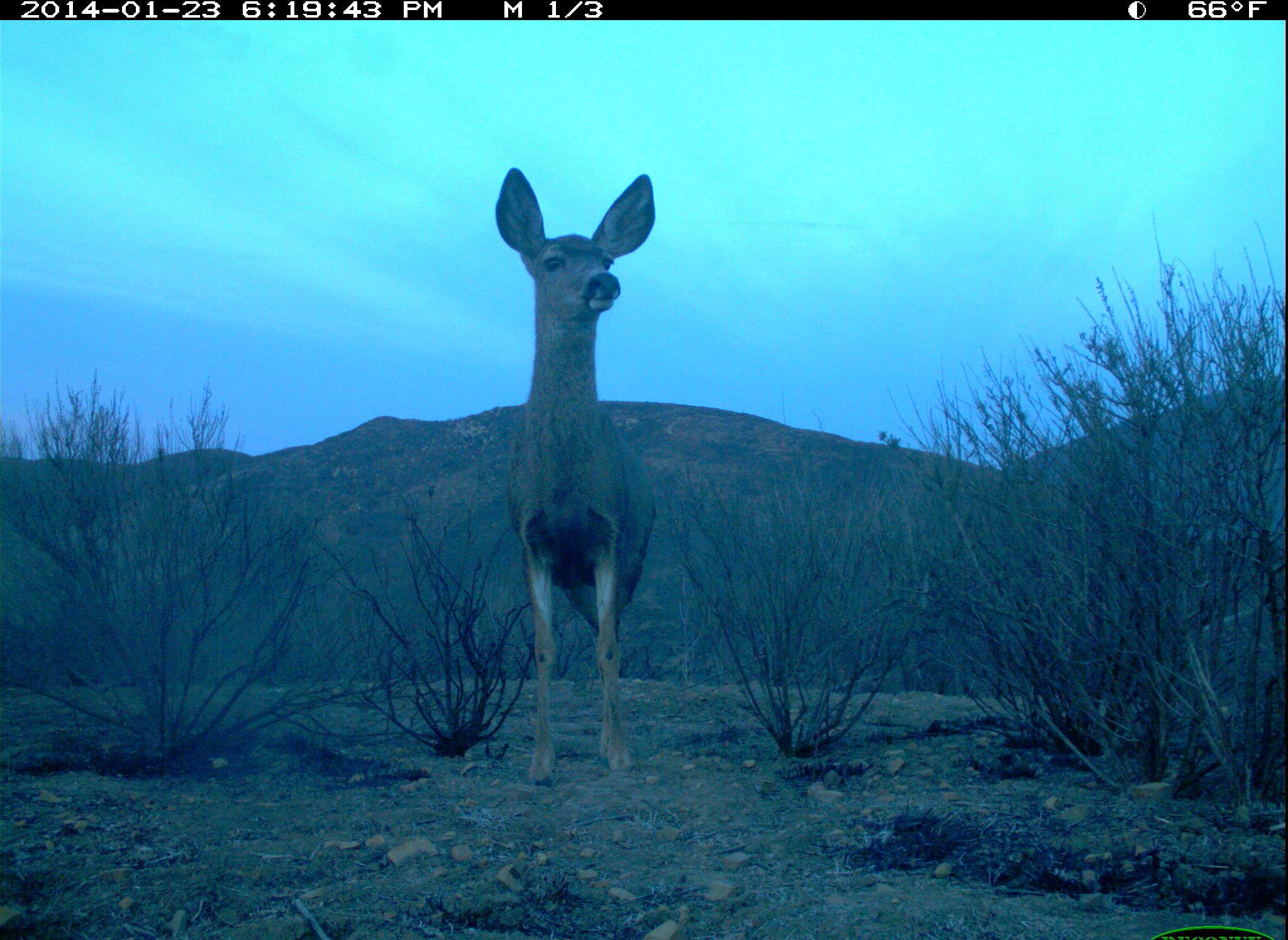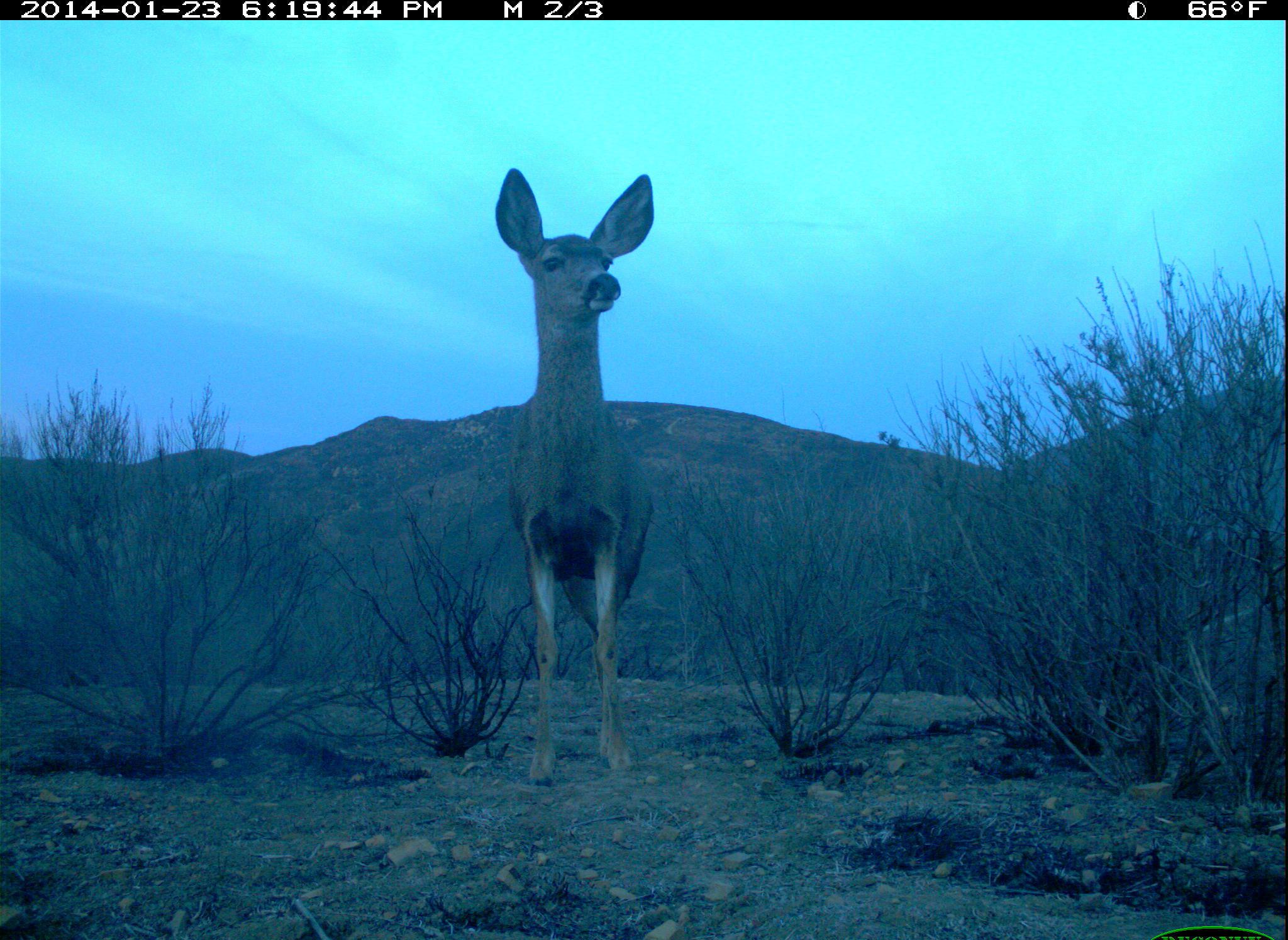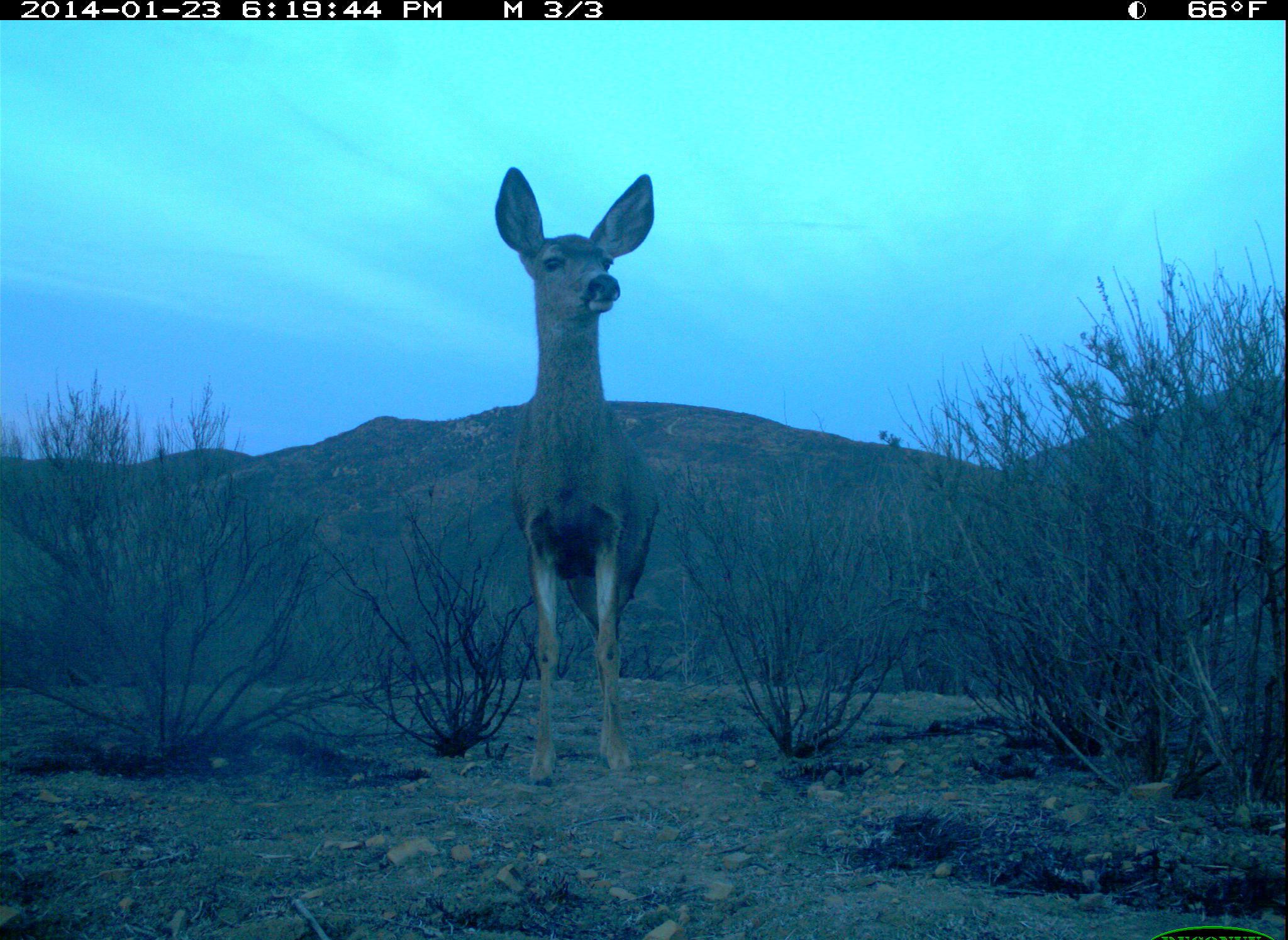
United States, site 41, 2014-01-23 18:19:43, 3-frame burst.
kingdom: Animalia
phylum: Chordata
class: Mammalia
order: Artiodactyla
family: Cervidae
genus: Odocoileus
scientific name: Odocoileus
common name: deer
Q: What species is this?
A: Deer (Odocoileus).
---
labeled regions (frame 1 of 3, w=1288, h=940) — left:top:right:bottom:
deer: 493:164:658:793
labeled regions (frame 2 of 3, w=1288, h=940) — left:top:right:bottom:
deer: 491:167:659:793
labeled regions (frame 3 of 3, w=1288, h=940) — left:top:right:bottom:
deer: 493:166:662:791